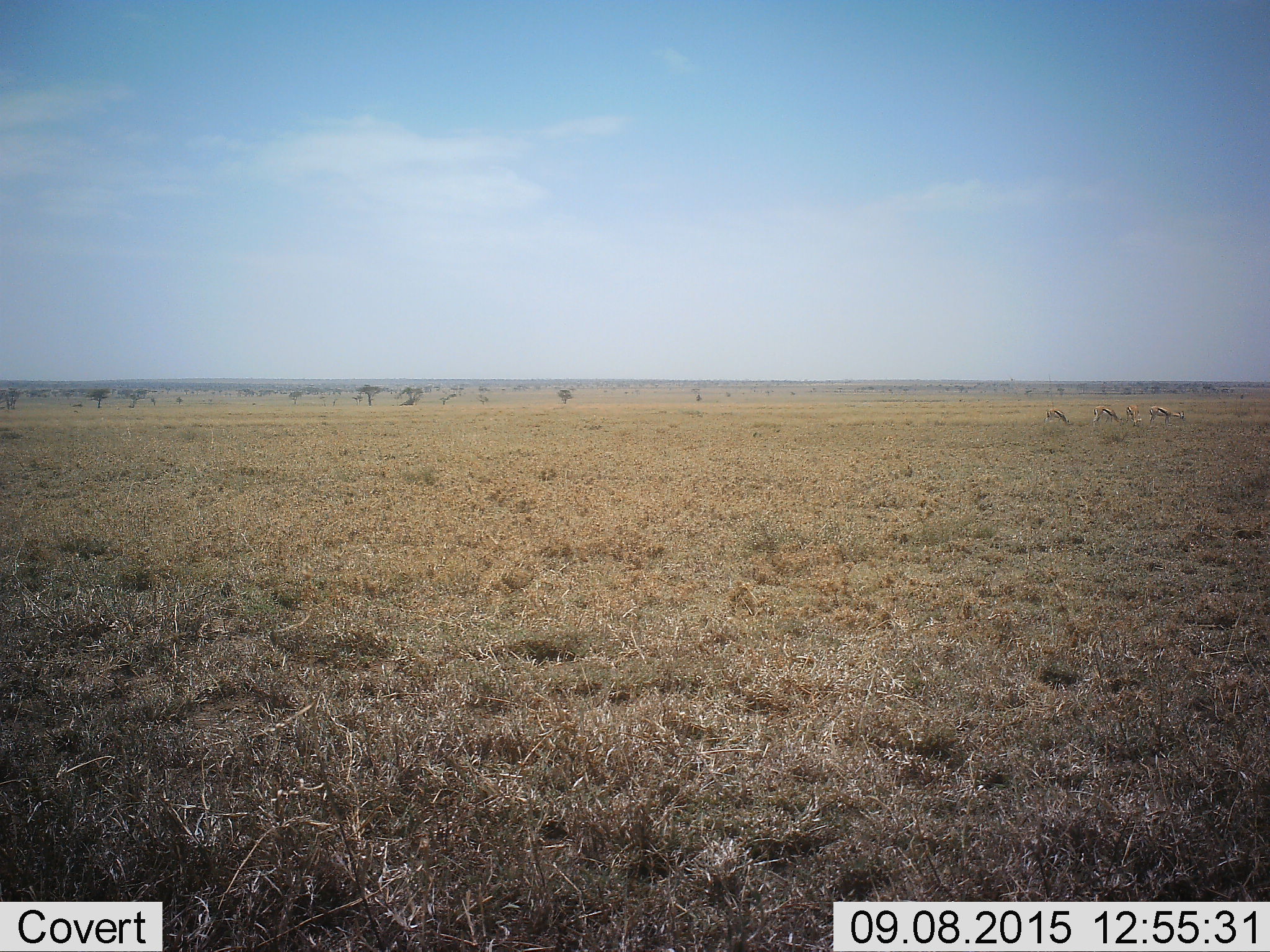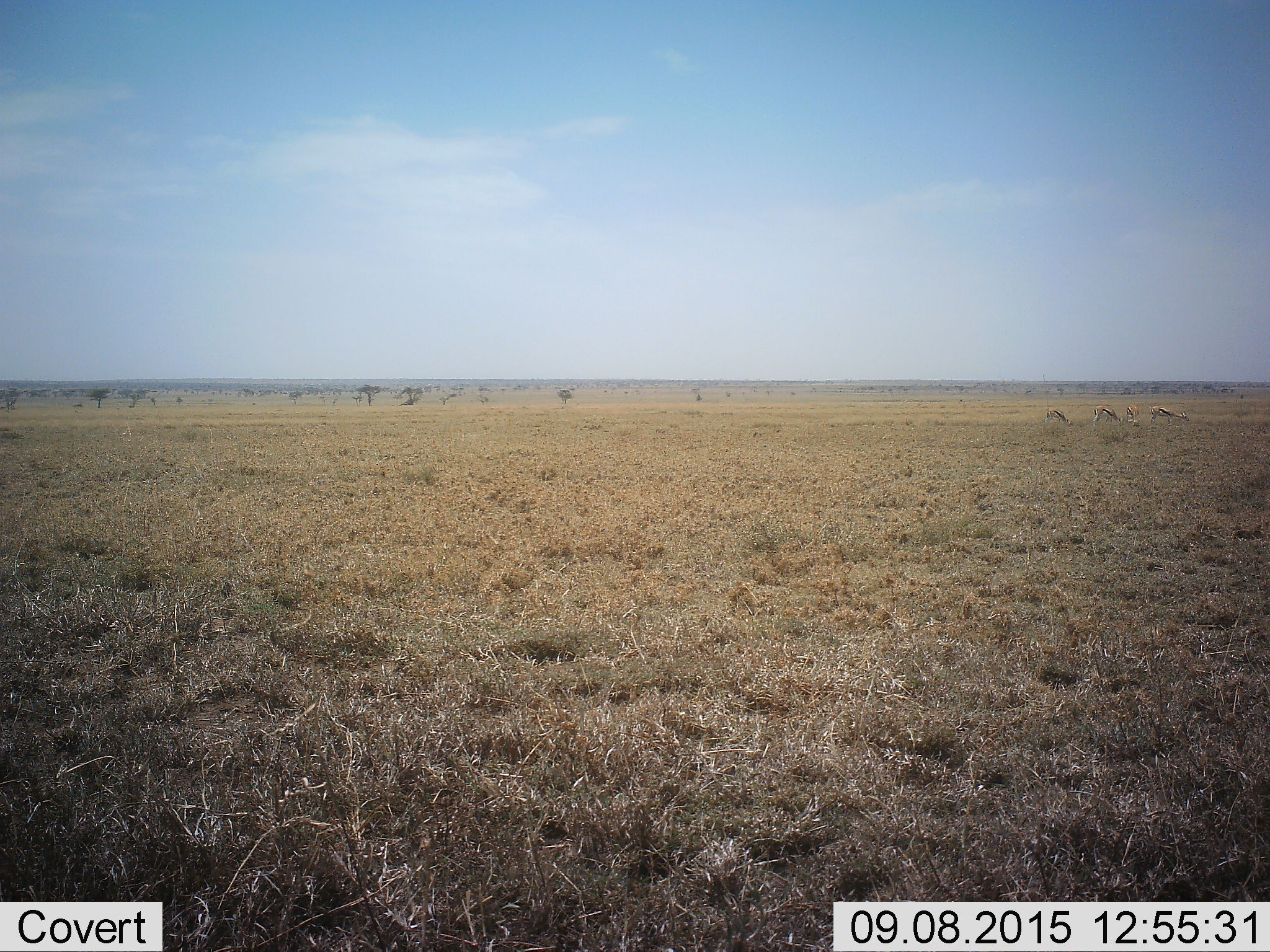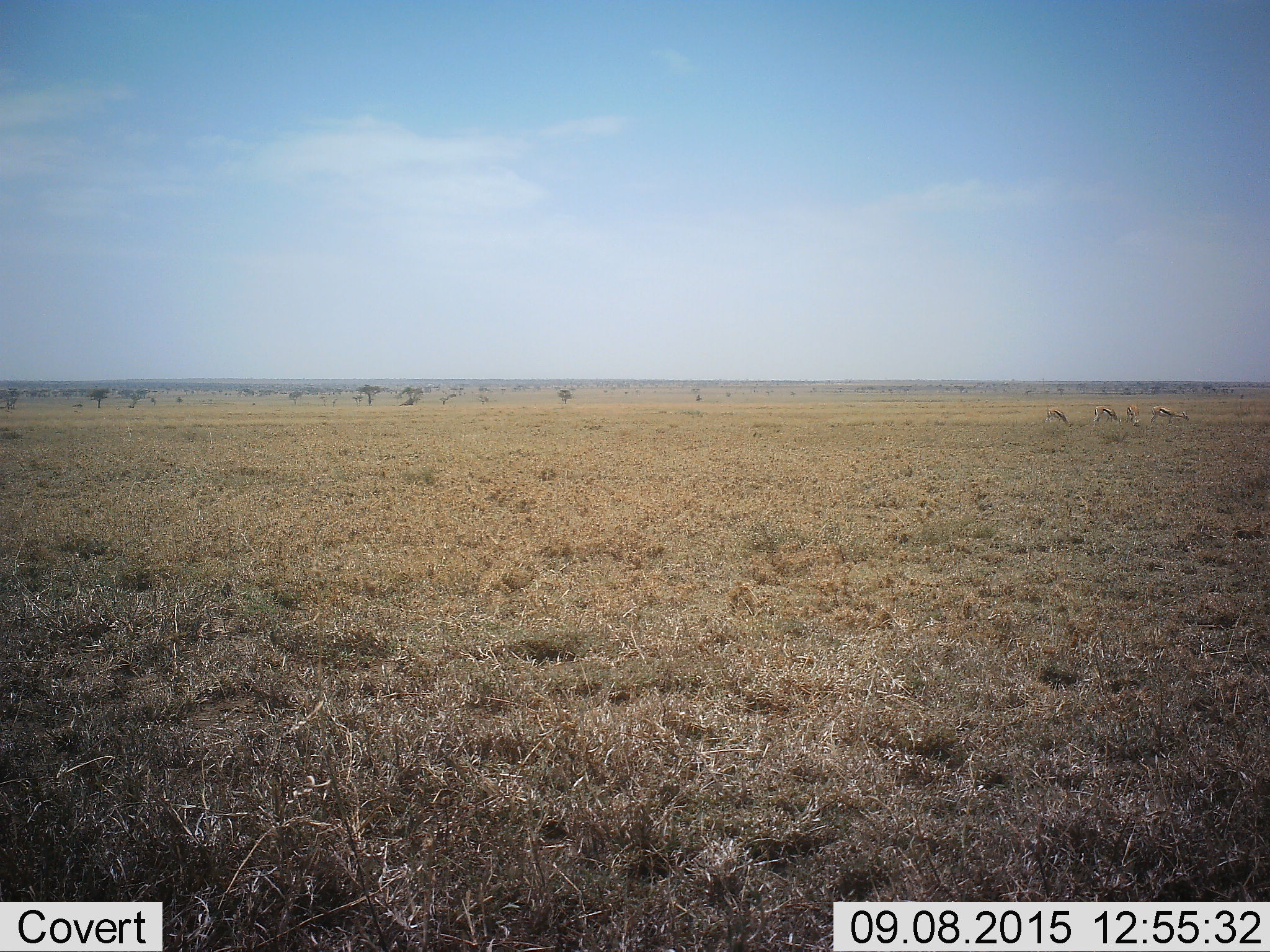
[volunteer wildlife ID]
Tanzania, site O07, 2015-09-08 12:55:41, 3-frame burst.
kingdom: Animalia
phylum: Chordata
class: Mammalia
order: Artiodactyla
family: Bovidae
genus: Eudorcas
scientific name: Eudorcas thomsonii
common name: thomson's gazelle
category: gazellethomsons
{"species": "gazellethomsons (thomson's gazelle) (Eudorcas thomsonii)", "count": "4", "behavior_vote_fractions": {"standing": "29%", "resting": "0%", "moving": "14%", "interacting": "0%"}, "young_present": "0%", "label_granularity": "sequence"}